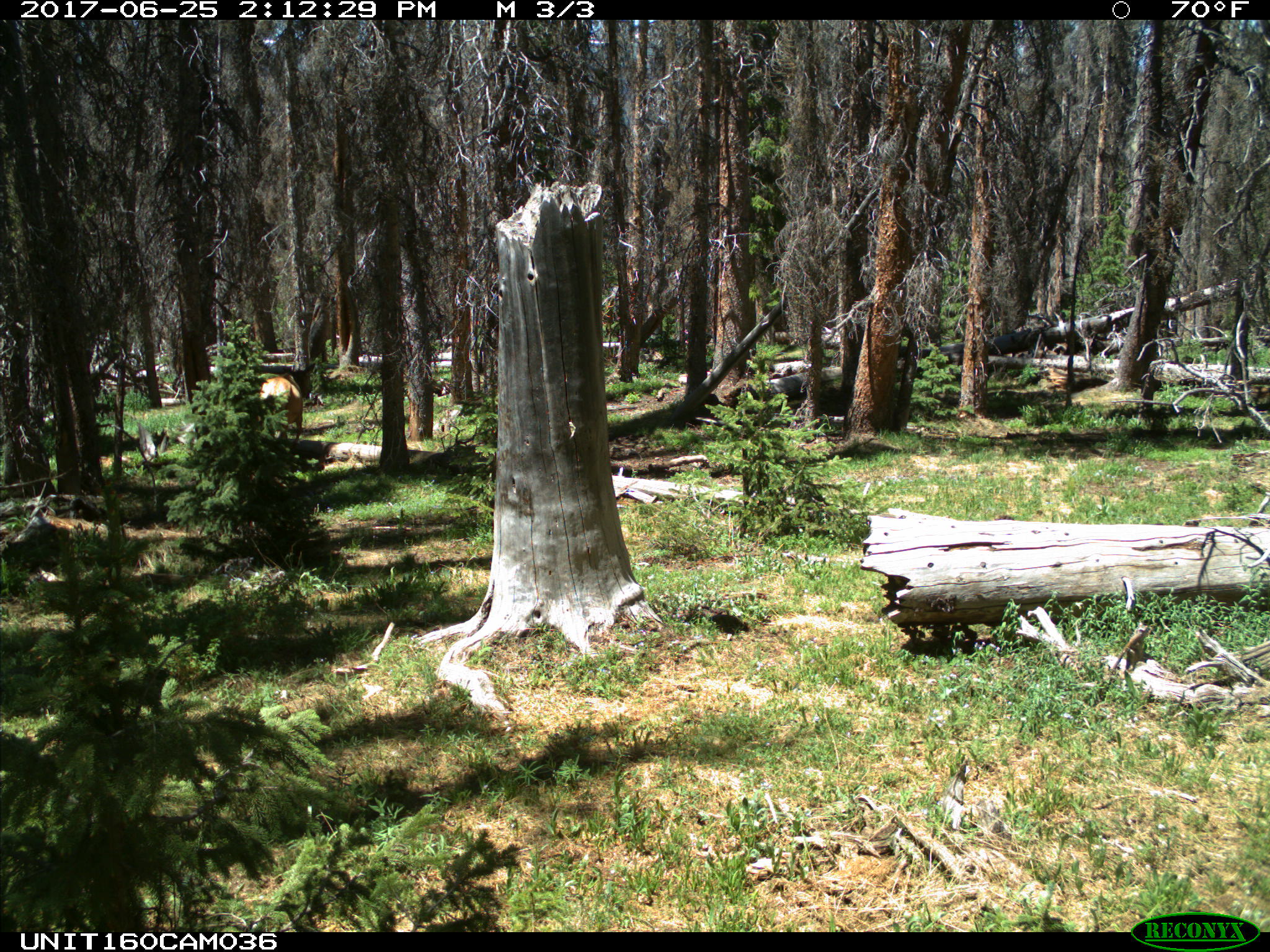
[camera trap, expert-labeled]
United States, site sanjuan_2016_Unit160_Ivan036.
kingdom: Animalia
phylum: Chordata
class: Mammalia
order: Artiodactyla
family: Cervidae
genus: Cervus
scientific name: Cervus elaphus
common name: red deer